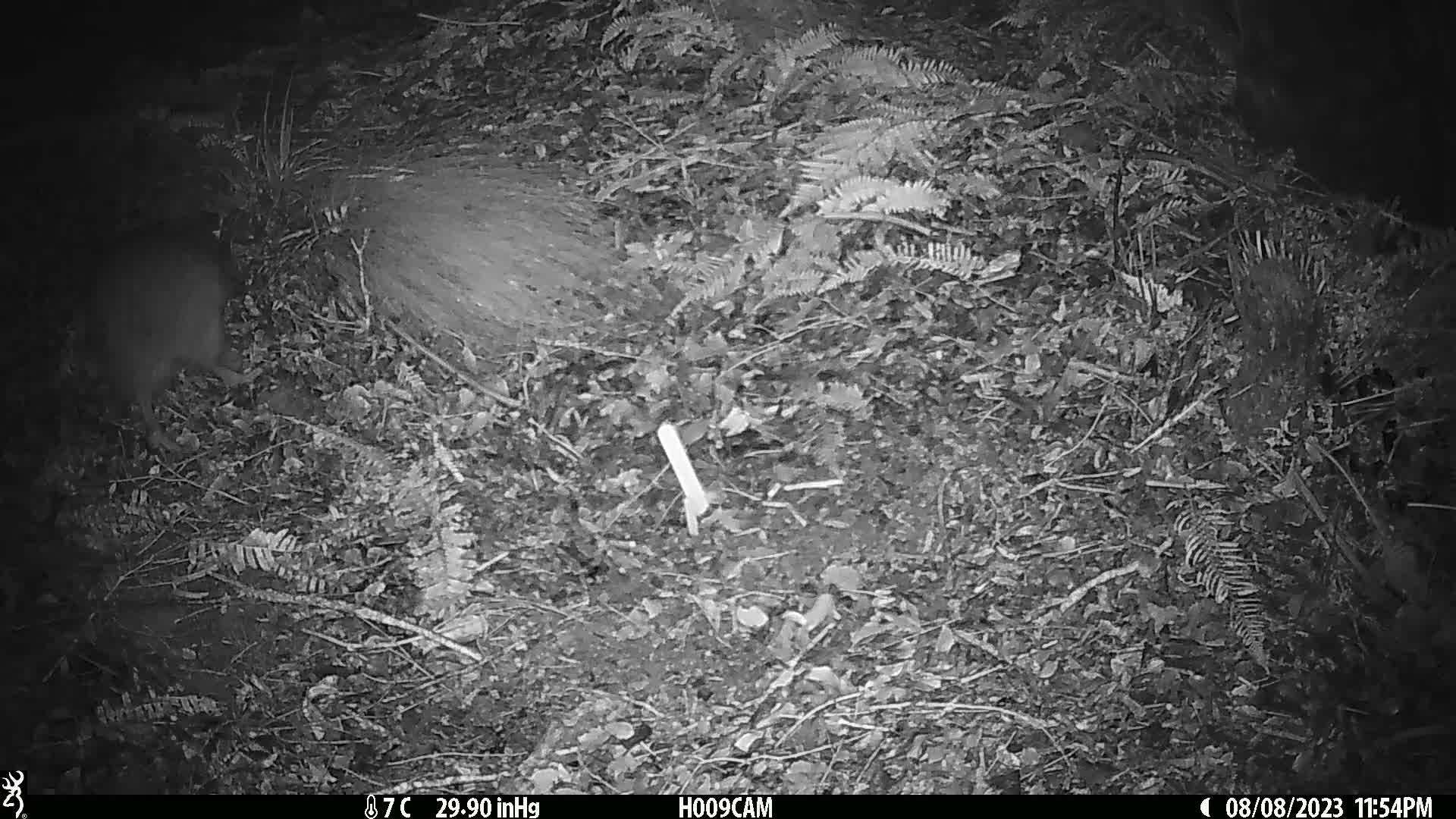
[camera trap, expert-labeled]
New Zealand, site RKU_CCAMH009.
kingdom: Animalia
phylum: Chordata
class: Aves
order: Apterygiformes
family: Apterygidae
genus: Apteryx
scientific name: Apteryx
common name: kiwi